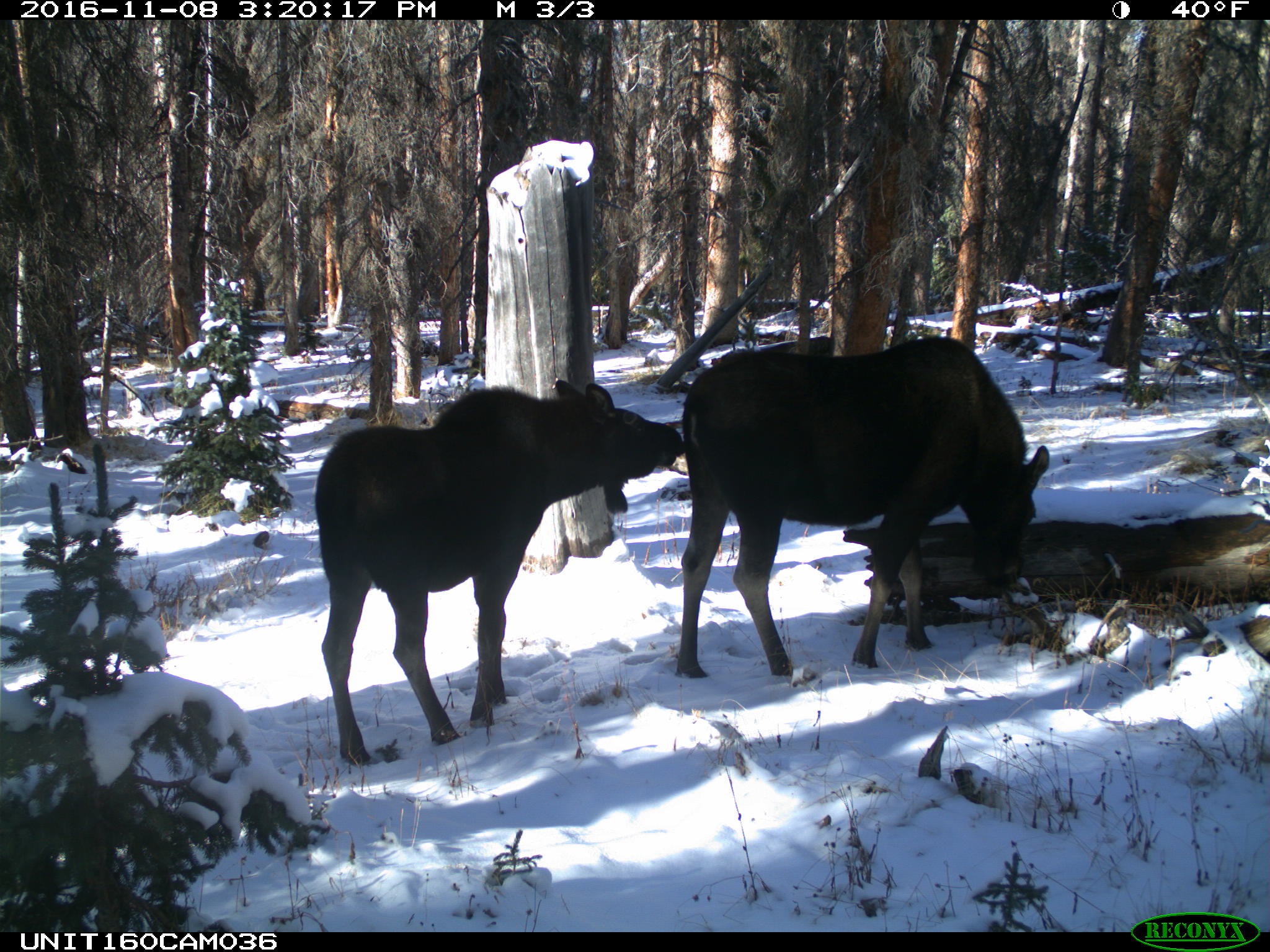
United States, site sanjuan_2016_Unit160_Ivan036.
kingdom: Animalia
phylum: Chordata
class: Mammalia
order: Artiodactyla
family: Cervidae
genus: Alces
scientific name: Alces alces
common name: moose